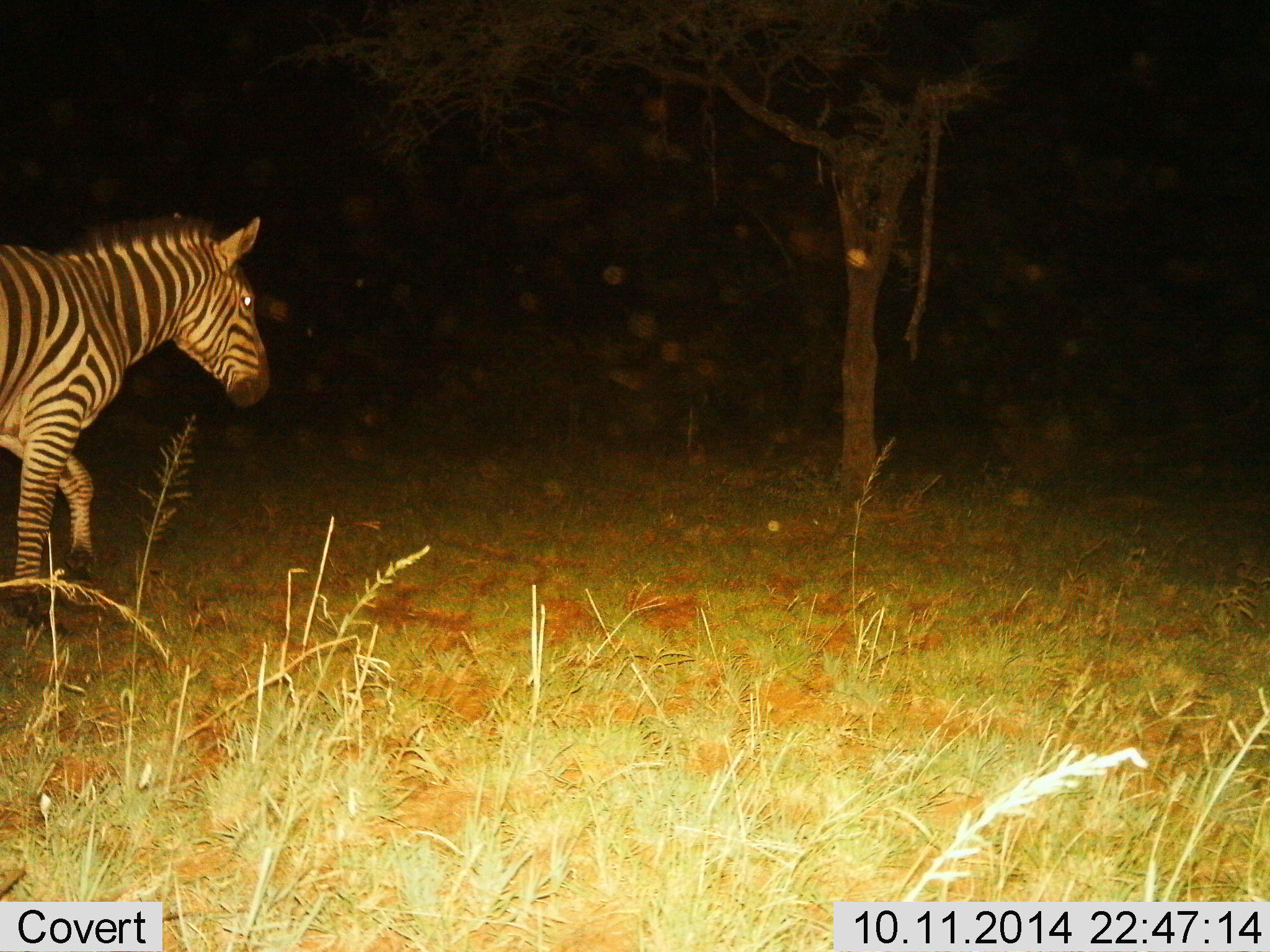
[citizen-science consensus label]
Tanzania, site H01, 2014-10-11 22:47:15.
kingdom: Animalia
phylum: Chordata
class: Mammalia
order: Perissodactyla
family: Equidae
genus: Equus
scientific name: Equus quagga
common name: plains zebra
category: zebra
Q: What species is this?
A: Zebra (plains zebra) (Equus quagga).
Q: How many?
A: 1.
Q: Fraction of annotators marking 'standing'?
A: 10%.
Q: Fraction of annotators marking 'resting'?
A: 0%.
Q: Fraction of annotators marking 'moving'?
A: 90%.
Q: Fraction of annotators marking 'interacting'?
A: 0%.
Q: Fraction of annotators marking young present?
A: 0%.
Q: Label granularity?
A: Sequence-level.